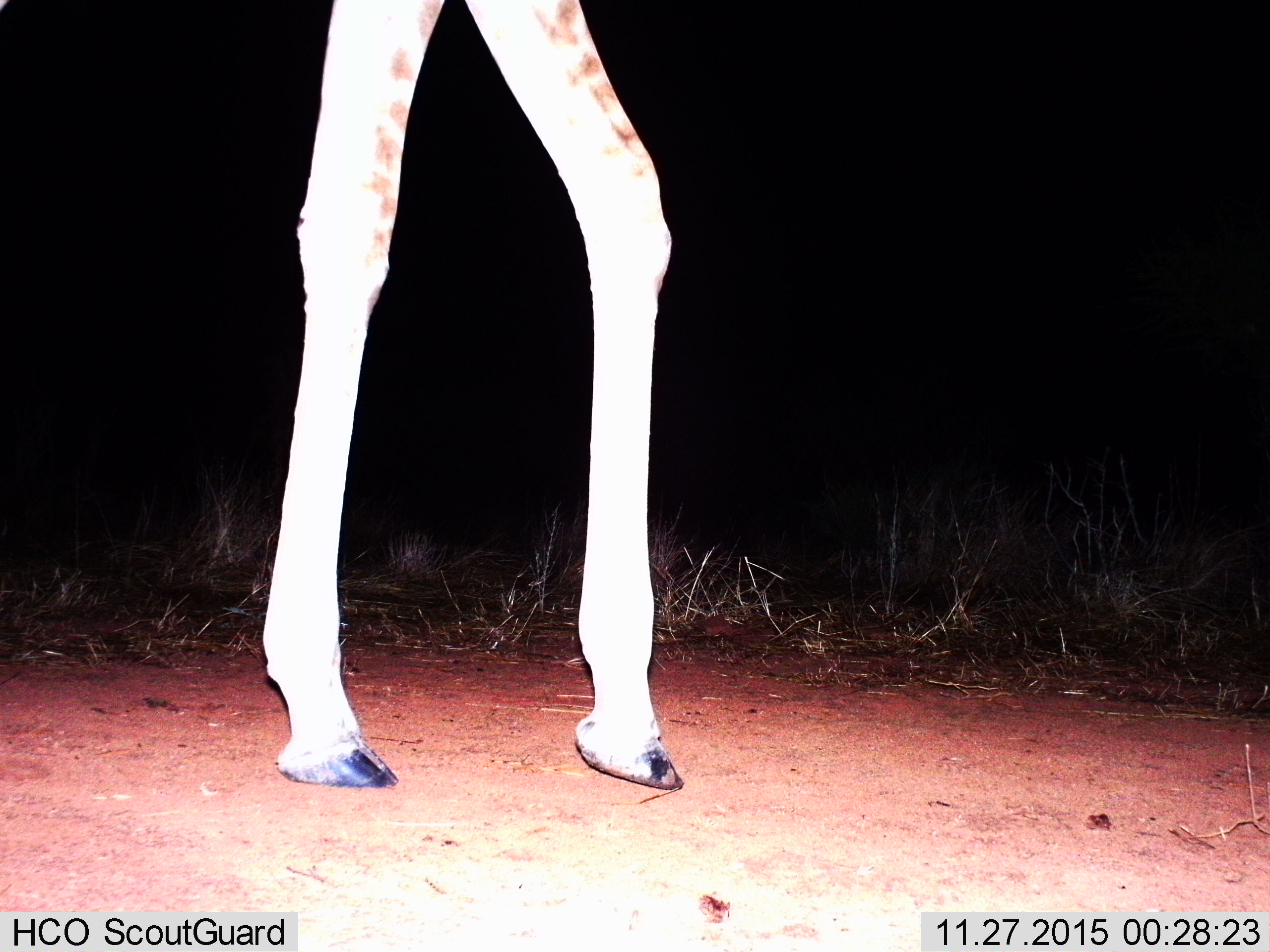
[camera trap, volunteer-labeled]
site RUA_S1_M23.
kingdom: Animalia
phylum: Chordata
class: Mammalia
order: Artiodactyla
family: Giraffidae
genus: Giraffa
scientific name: Giraffa camelopardalis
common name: giraffe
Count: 1.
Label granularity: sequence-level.